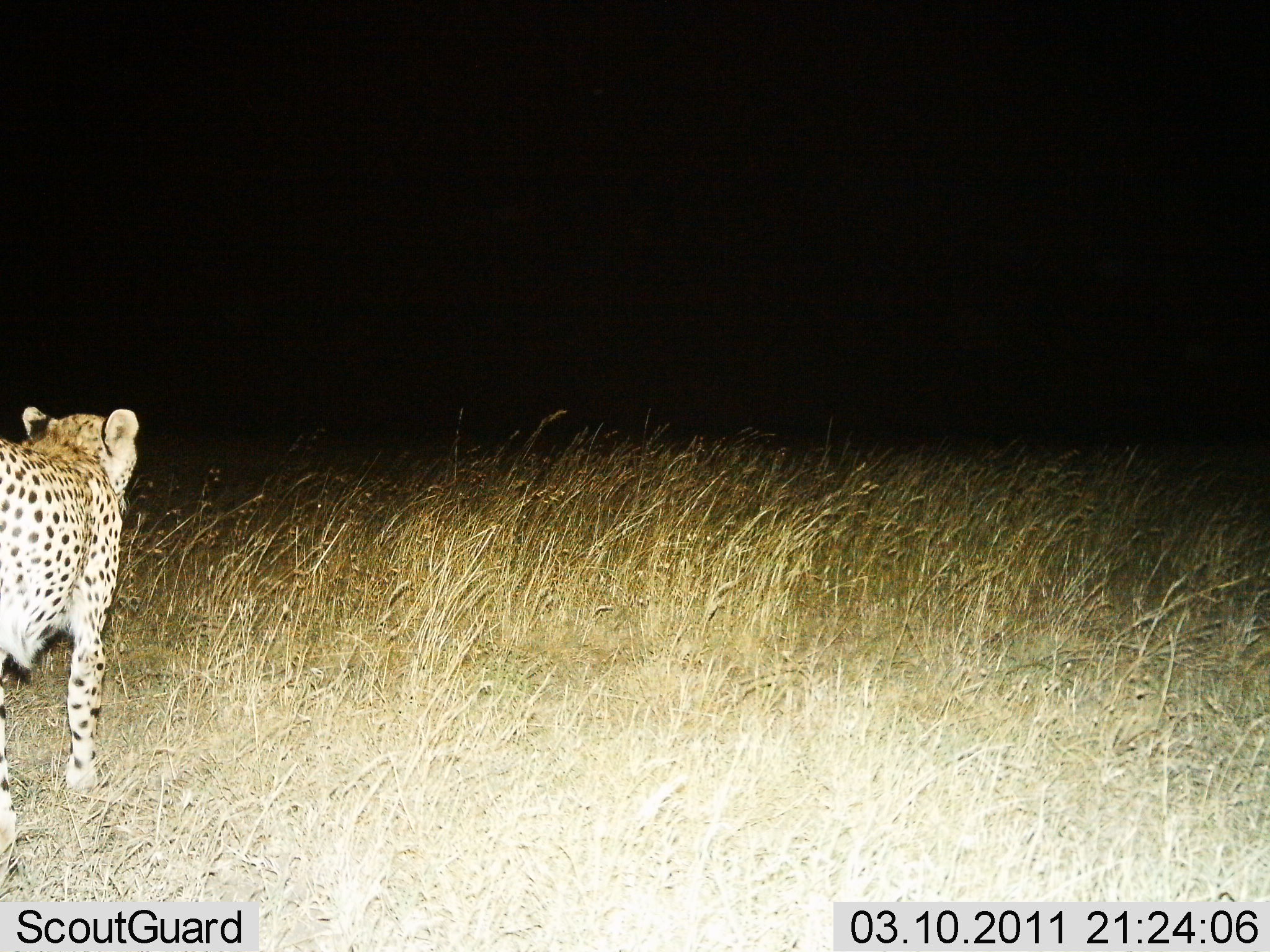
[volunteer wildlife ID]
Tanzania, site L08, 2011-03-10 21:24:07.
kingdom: Animalia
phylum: Chordata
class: Mammalia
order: Carnivora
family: Felidae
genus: Acinonyx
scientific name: Acinonyx jubatus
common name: cheetah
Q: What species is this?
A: Cheetah (Acinonyx jubatus).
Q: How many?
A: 1.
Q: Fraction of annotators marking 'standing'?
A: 43%.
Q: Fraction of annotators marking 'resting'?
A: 0%.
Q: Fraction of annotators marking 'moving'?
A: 57%.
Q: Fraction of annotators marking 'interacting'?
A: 0%.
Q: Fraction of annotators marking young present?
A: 0%.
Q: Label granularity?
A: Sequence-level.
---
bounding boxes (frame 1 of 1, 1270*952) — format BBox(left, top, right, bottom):
animal: BBox(0, 405, 140, 849)